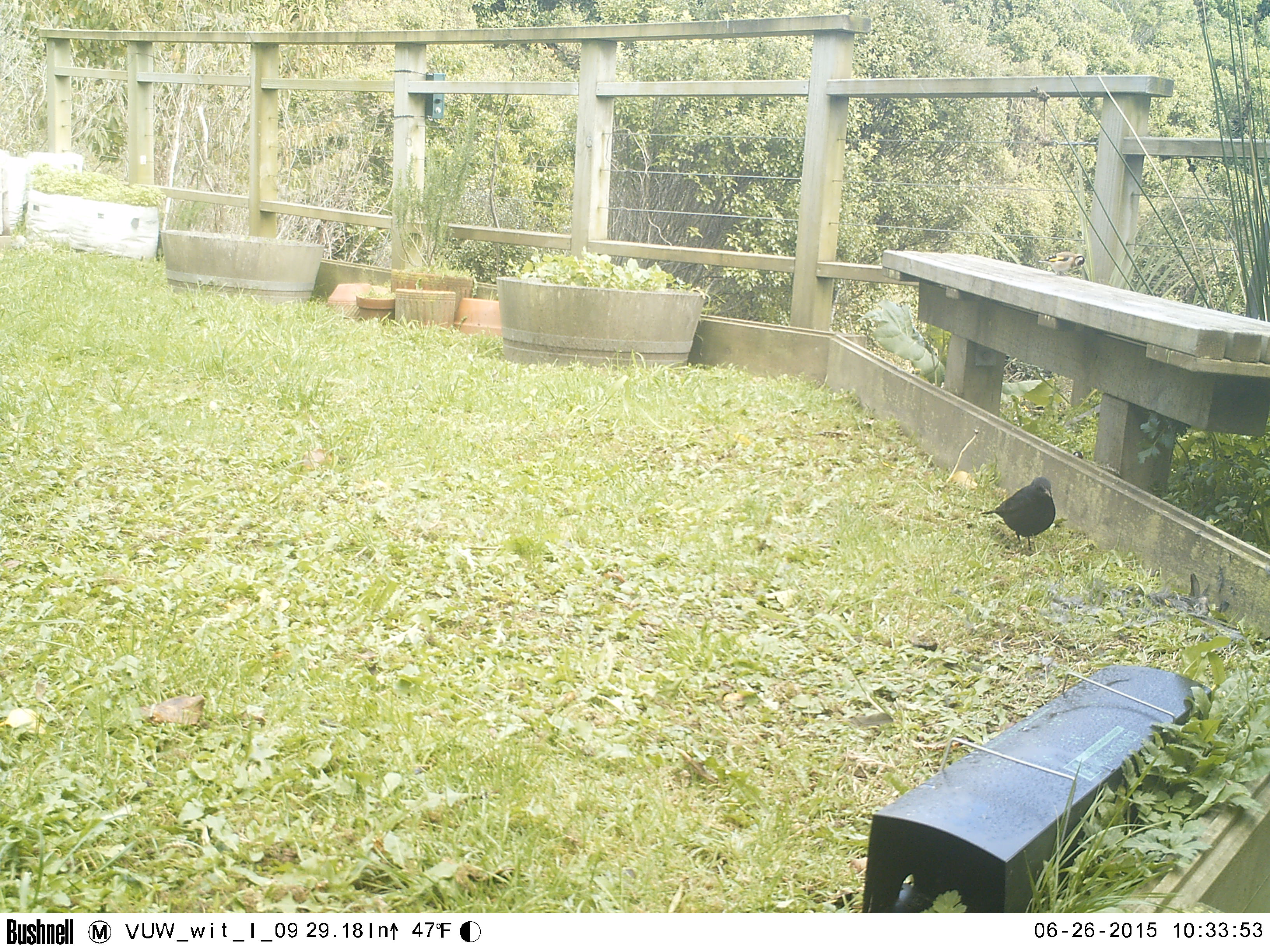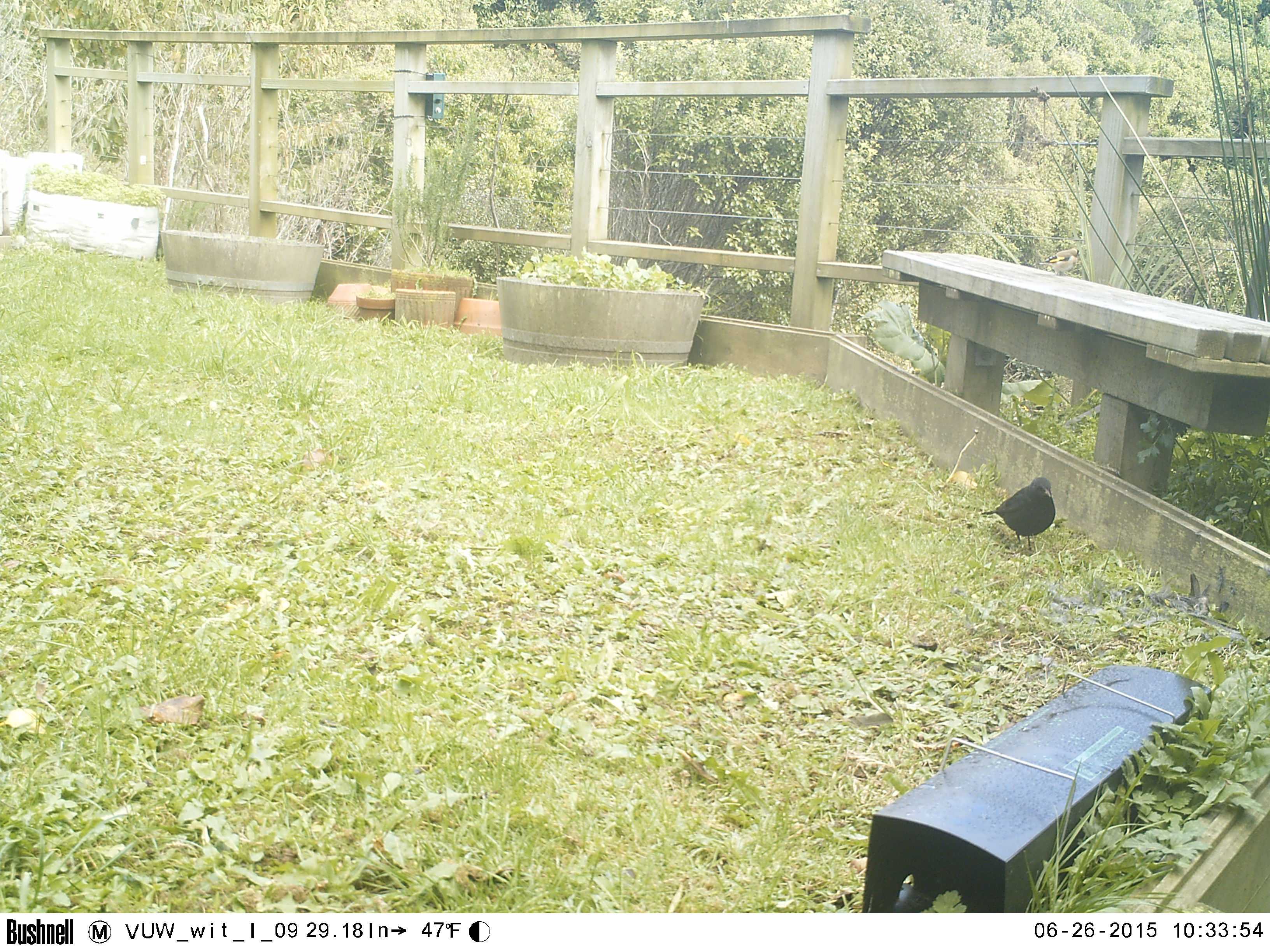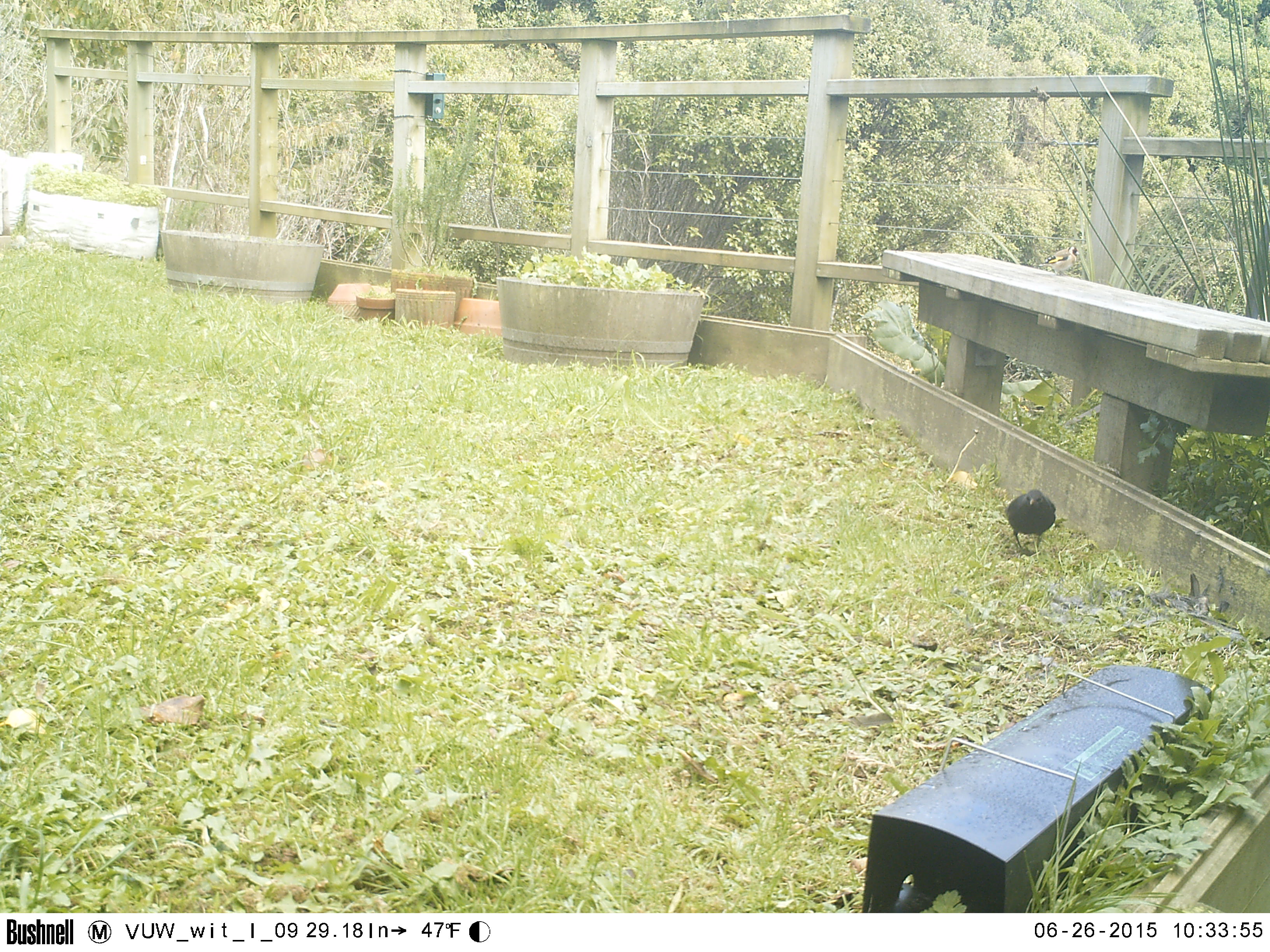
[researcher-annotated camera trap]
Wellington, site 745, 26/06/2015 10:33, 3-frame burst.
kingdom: Animalia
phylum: Chordata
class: Aves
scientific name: Aves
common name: bird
Bird (Aves).